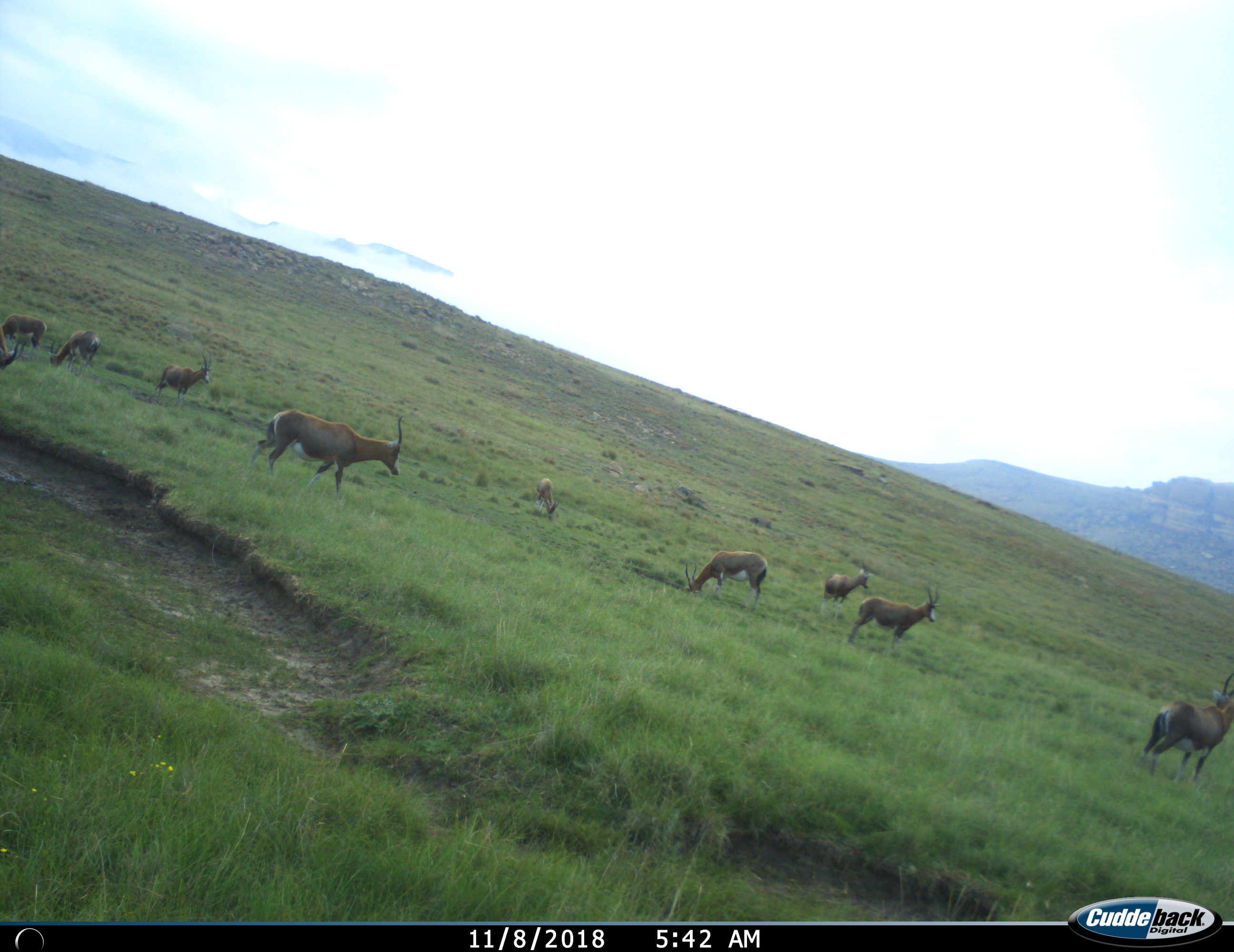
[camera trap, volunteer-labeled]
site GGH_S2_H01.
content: unidentified animal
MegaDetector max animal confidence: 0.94